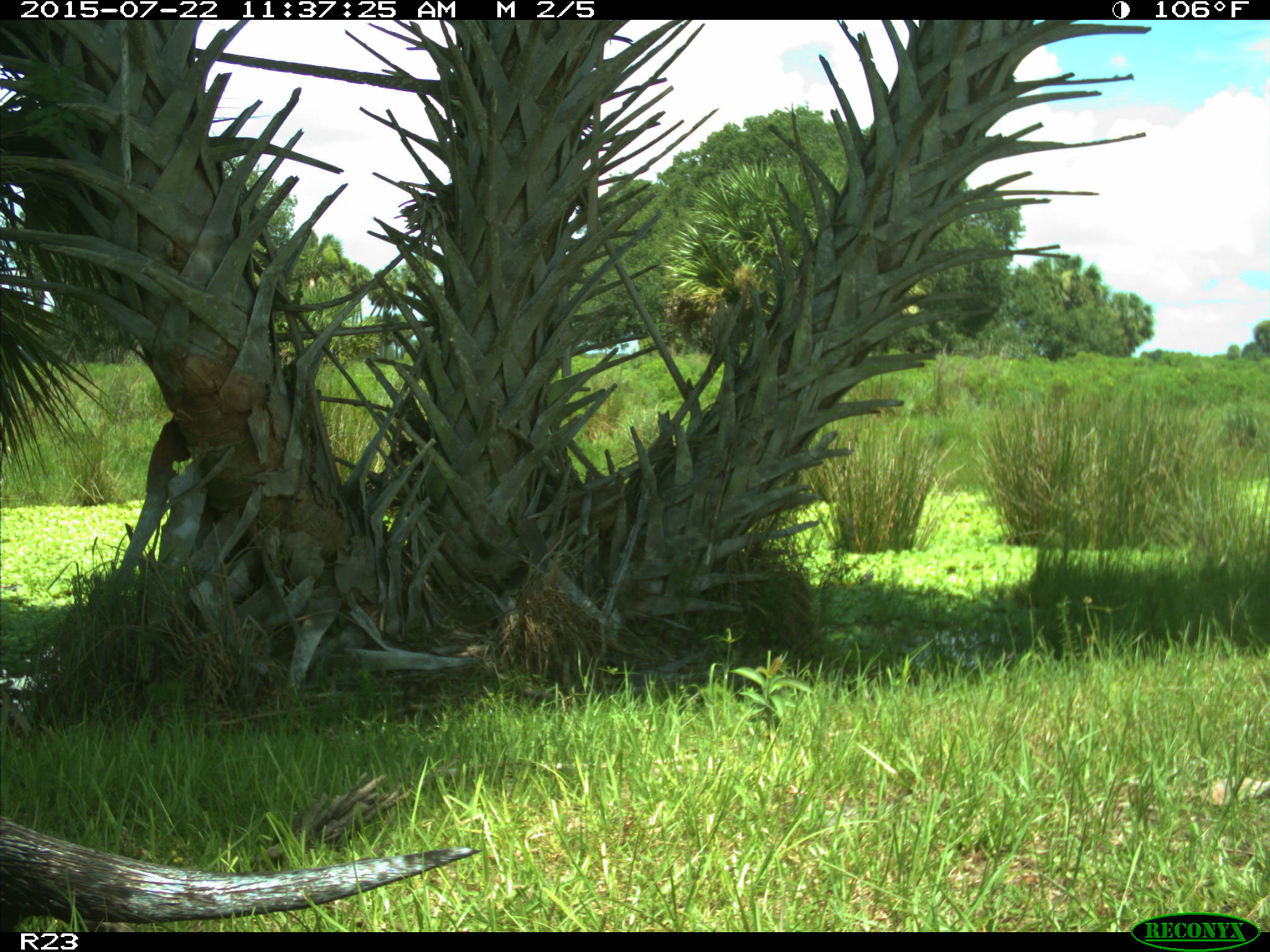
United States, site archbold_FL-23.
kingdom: Animalia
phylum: Chordata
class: Mammalia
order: Artiodactyla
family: Bovidae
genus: Bos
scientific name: Bos taurus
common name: domestic cow